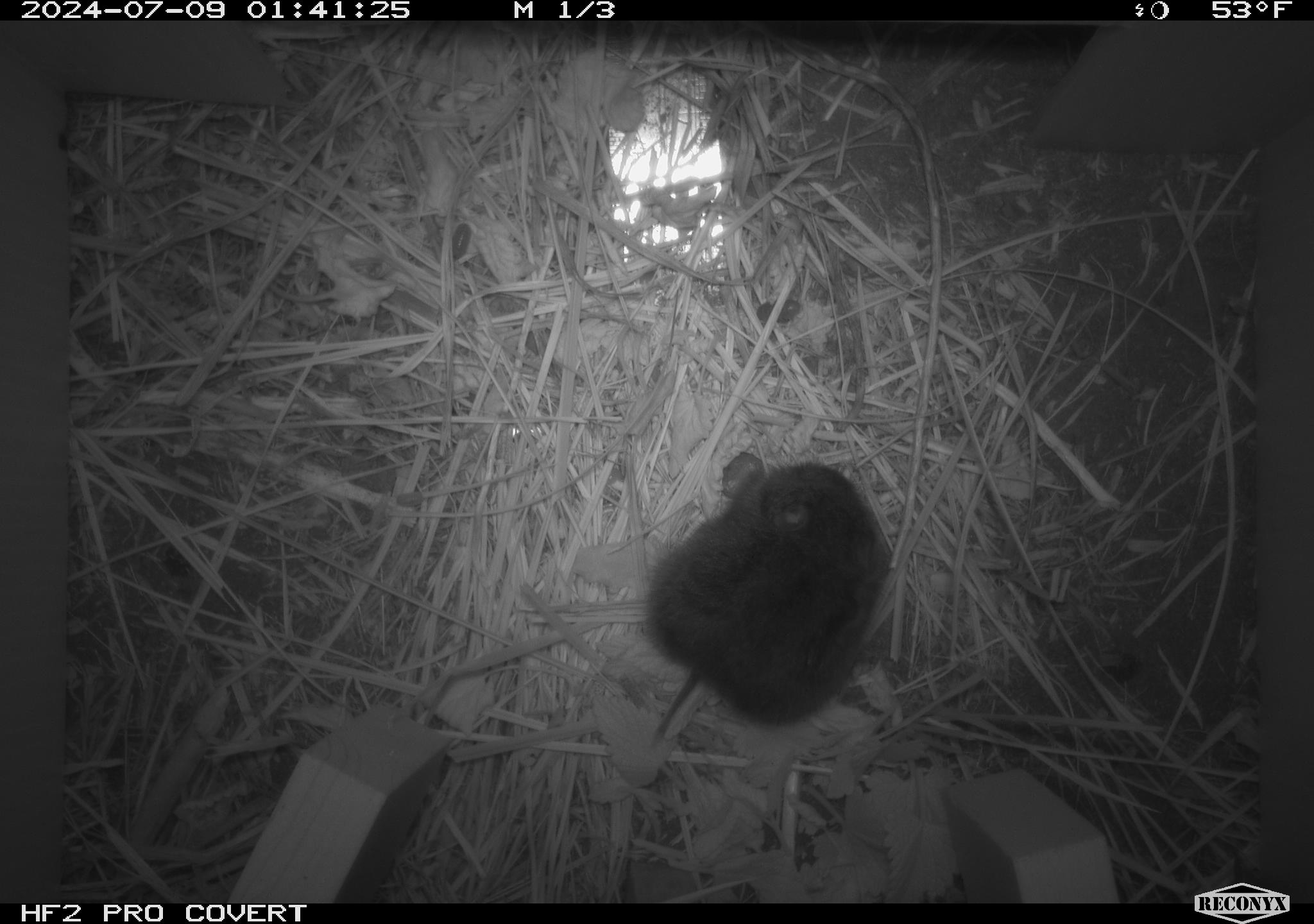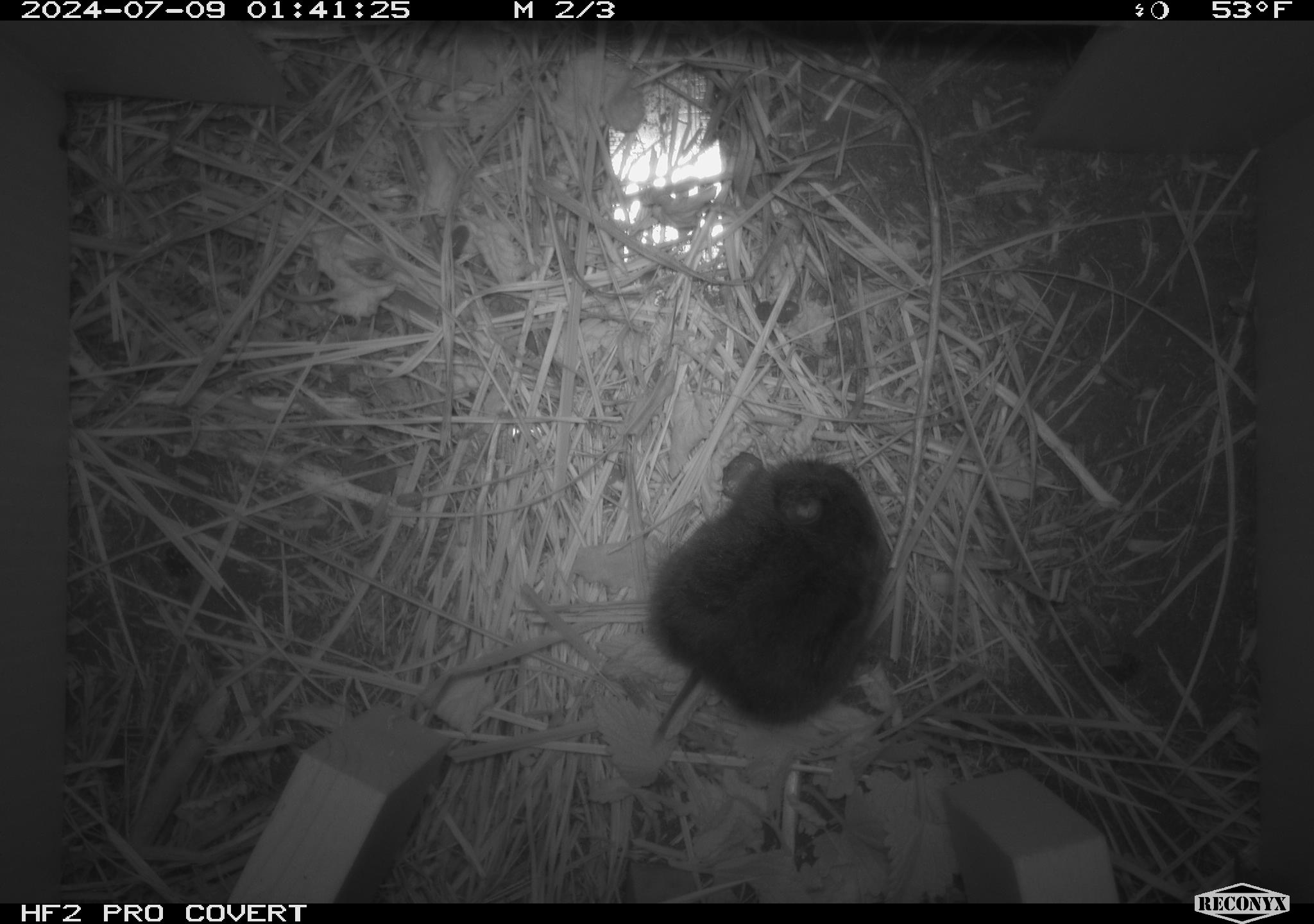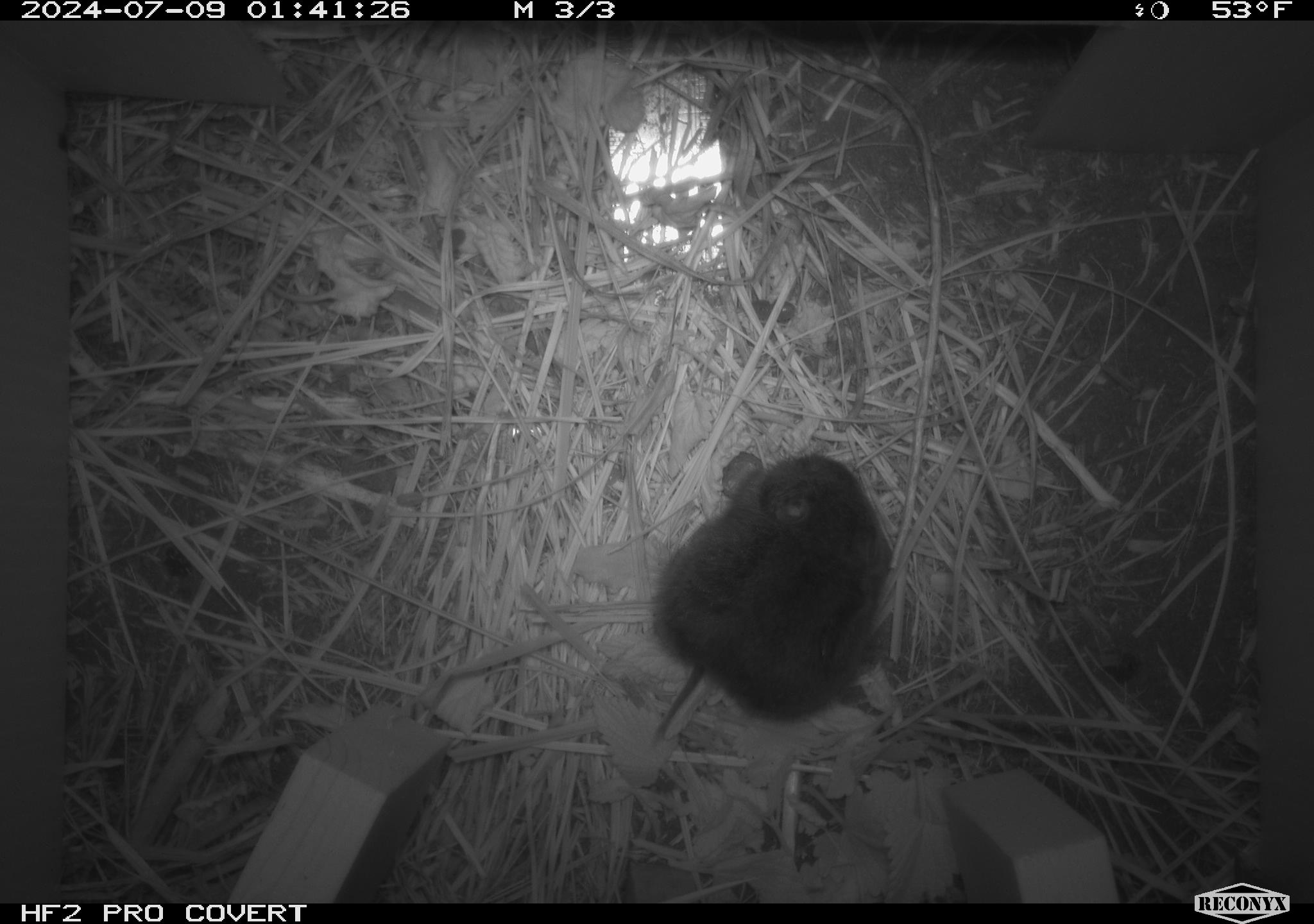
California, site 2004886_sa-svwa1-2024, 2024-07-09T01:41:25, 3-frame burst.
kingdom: Animalia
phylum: Chordata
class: Mammalia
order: Rodentia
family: Cricetidae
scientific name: Arvicolinae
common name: voles, lemmings, and muskrats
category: arvicolinae subfamily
Arvicolinae subfamily (voles, lemmings, and muskrats) (Arvicolinae).